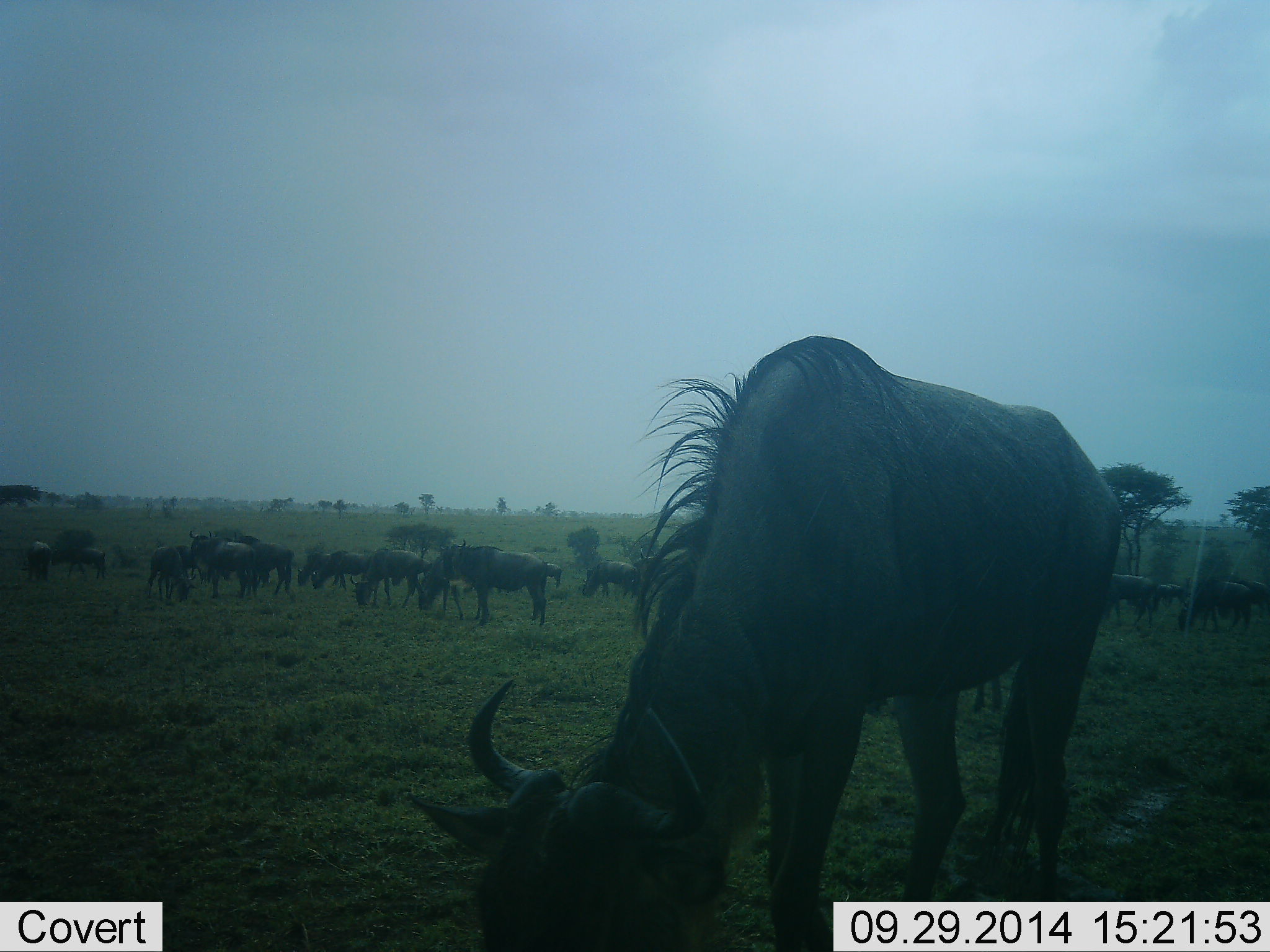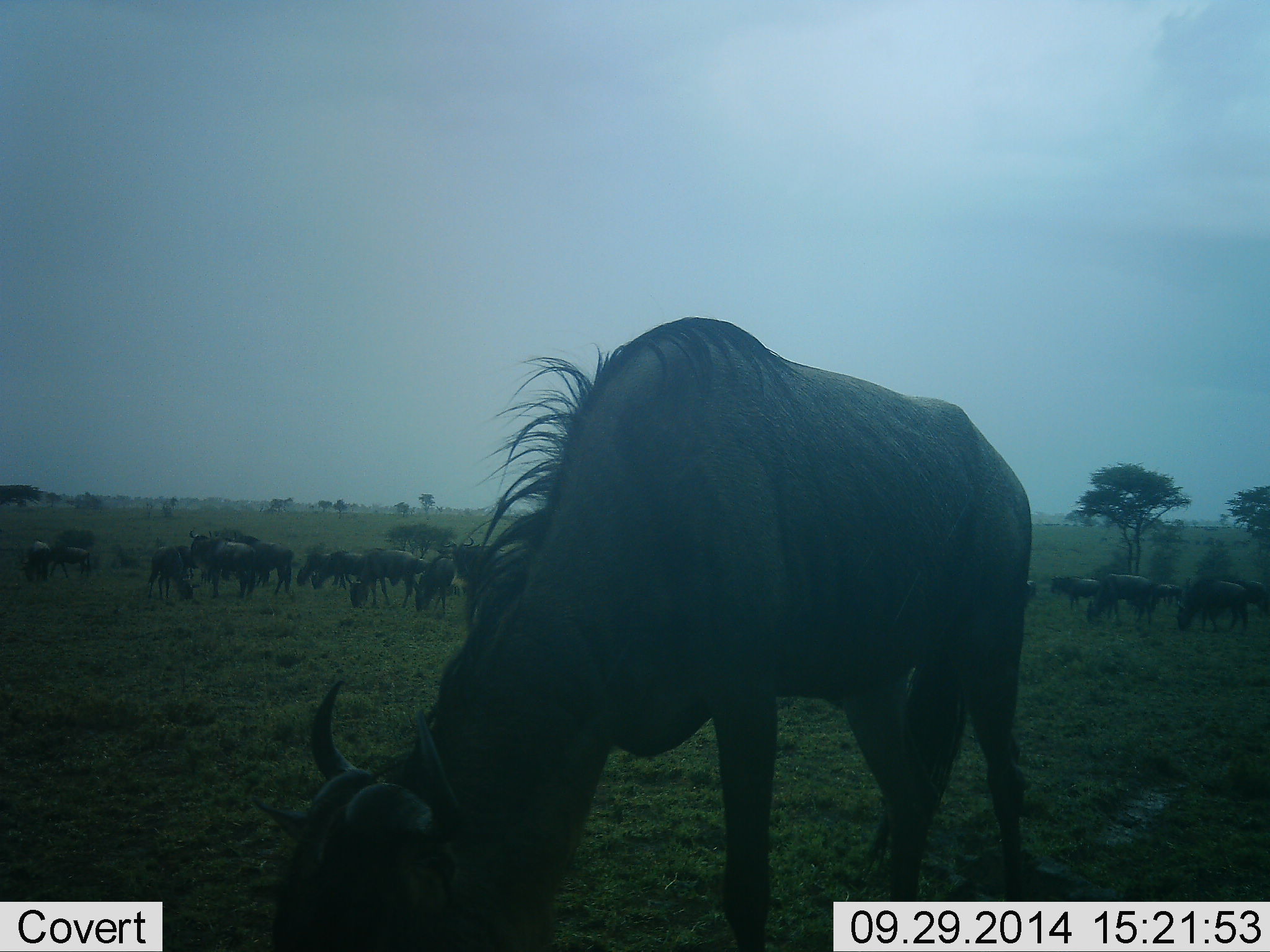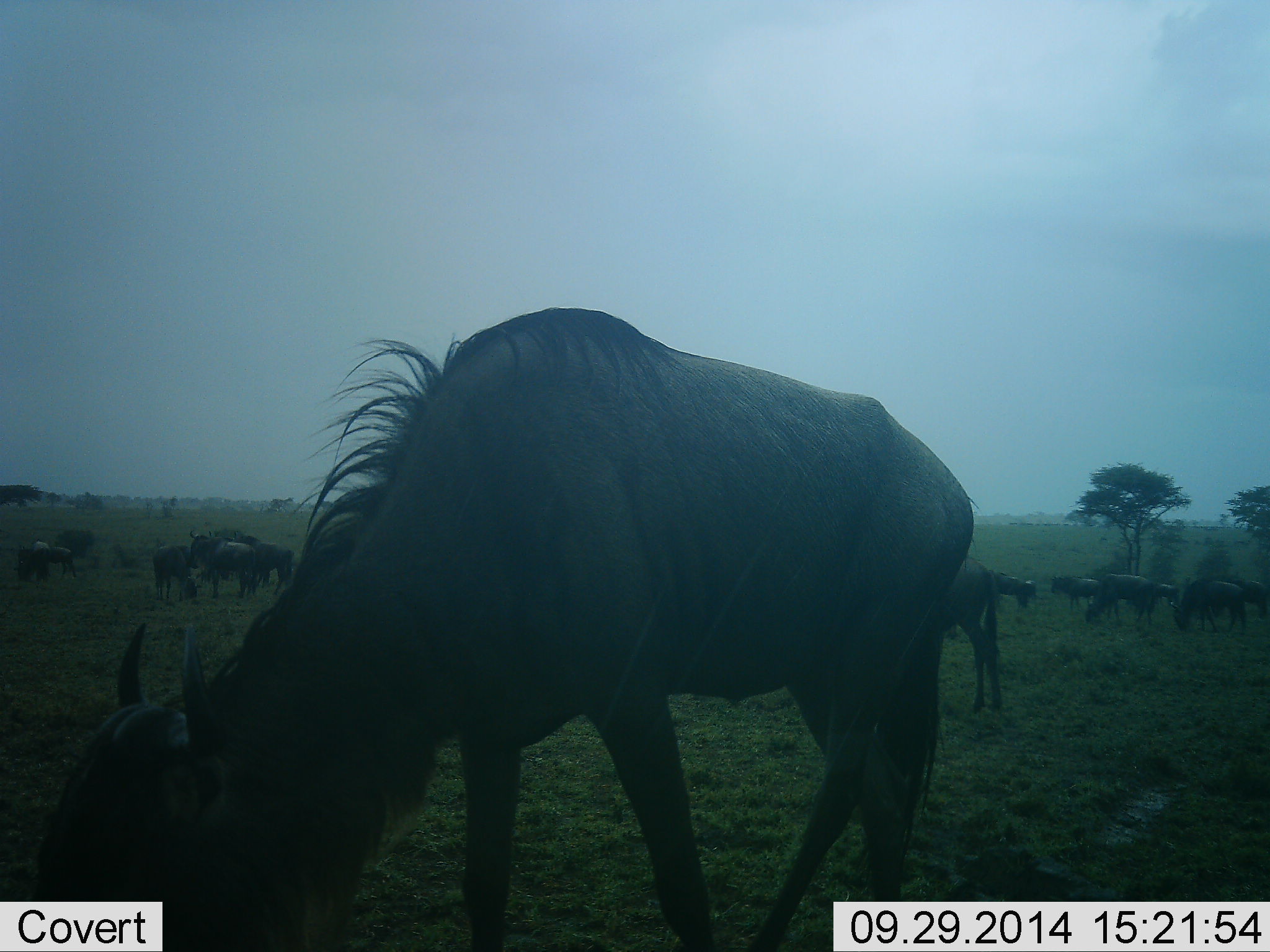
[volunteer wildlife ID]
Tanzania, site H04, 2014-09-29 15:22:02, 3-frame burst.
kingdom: Animalia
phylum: Chordata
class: Mammalia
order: Artiodactyla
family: Bovidae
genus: Connochaetes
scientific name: Connochaetes taurinus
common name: blue wildebeest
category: wildebeest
Wildebeest (blue wildebeest) (Connochaetes taurinus), count 11-50. Behavior (volunteer vote fractions): standing 70%, resting 0%, moving 70%, interacting 0%. Young present (vote fraction): 0%. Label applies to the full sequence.